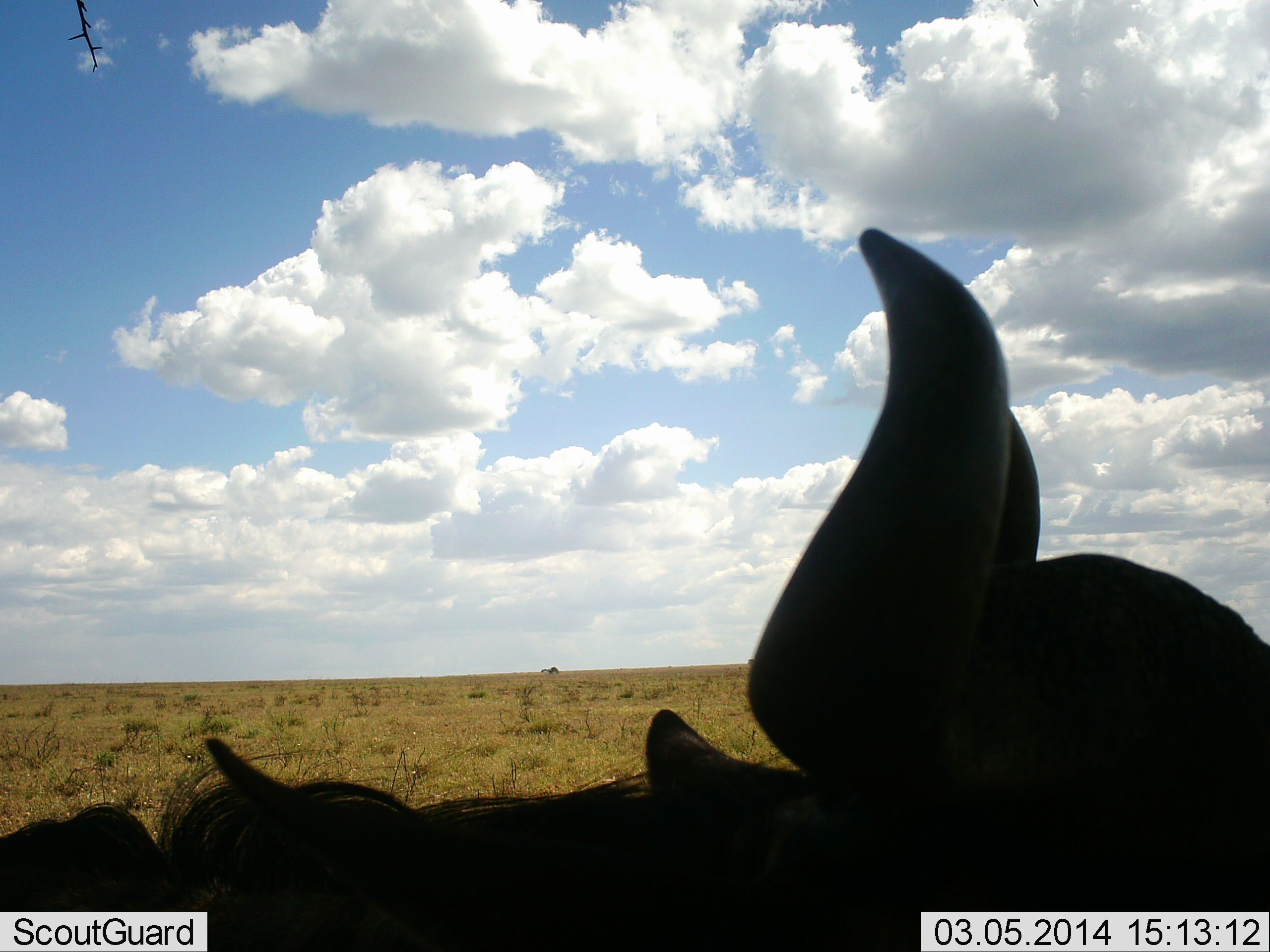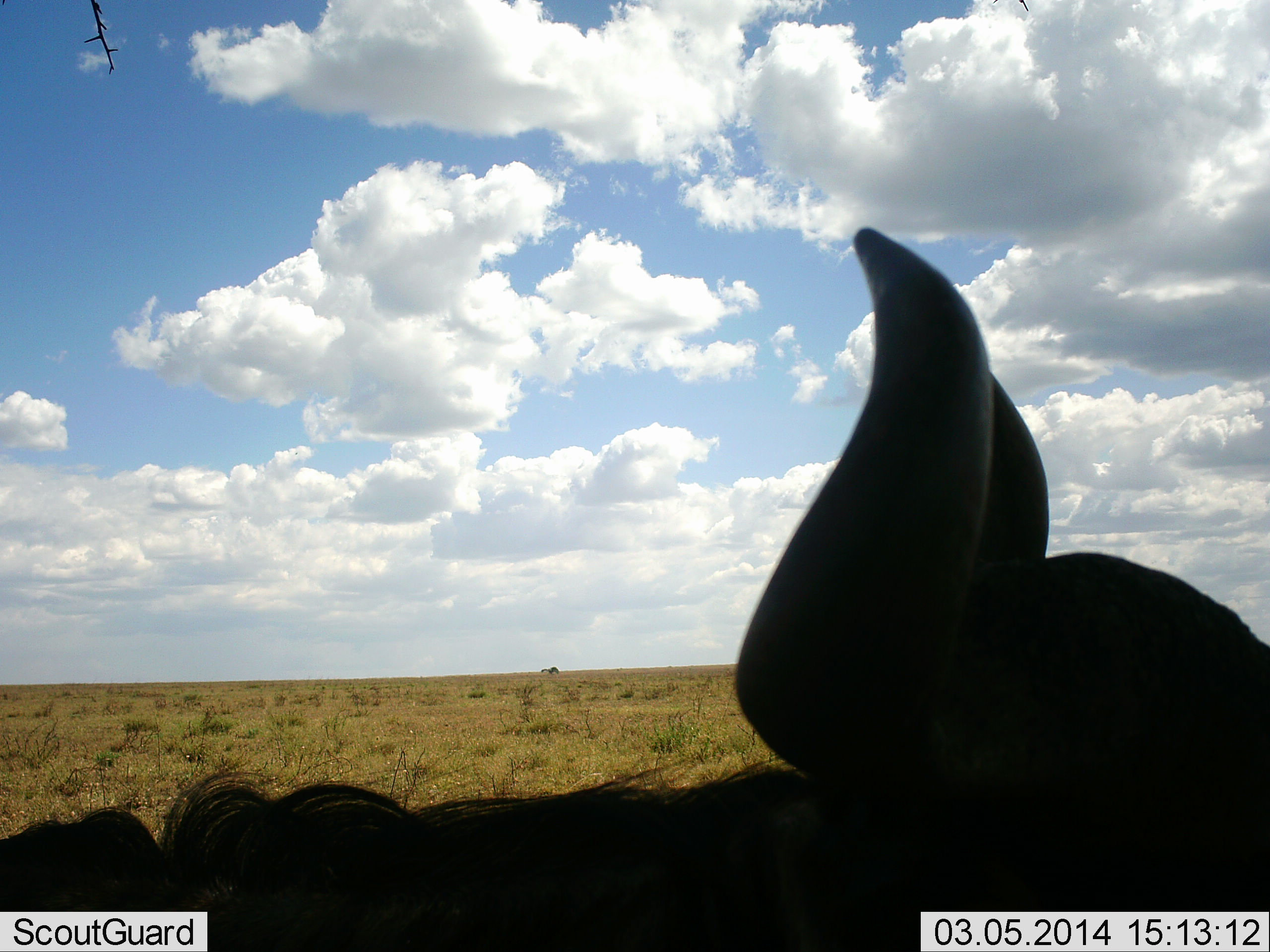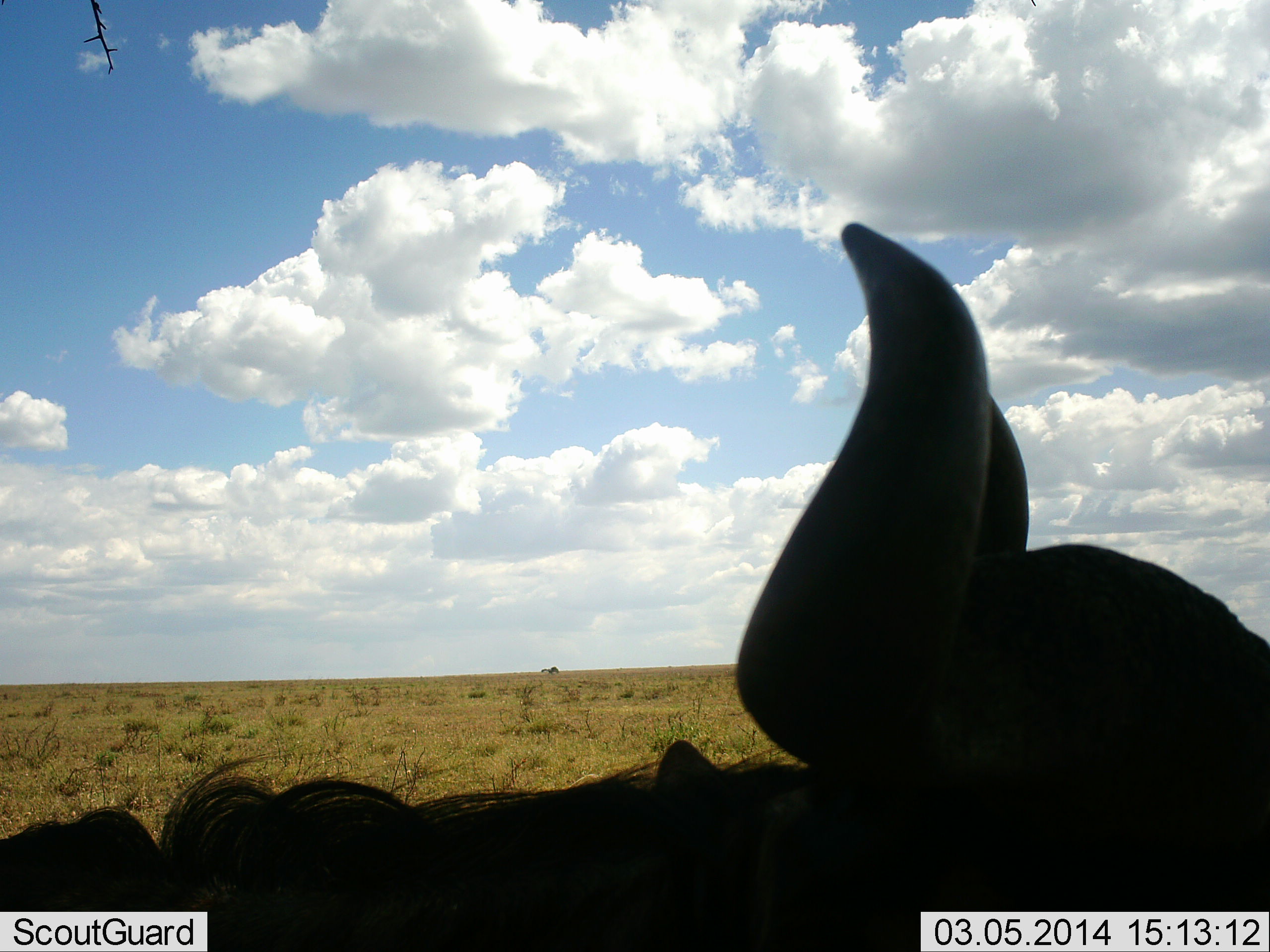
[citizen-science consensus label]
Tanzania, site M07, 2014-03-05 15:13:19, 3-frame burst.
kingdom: Animalia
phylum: Chordata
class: Mammalia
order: Artiodactyla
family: Bovidae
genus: Connochaetes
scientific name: Connochaetes taurinus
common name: blue wildebeest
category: wildebeest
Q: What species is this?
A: Wildebeest (blue wildebeest) (Connochaetes taurinus).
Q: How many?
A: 1.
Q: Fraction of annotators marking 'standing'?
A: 80%.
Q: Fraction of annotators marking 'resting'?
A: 20%.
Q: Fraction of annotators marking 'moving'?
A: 0%.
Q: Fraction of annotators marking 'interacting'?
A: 0%.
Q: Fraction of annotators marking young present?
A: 0%.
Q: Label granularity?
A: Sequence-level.